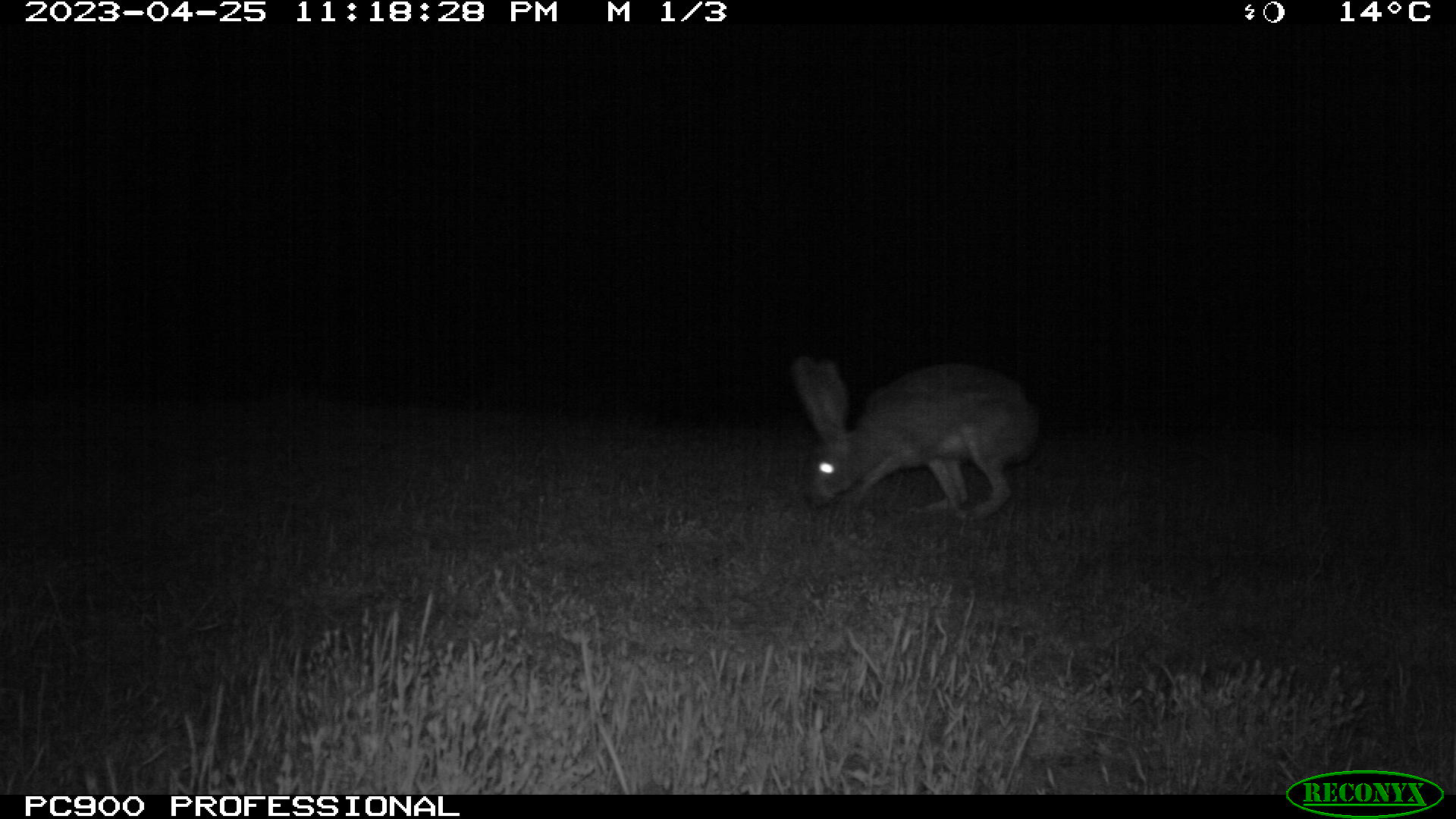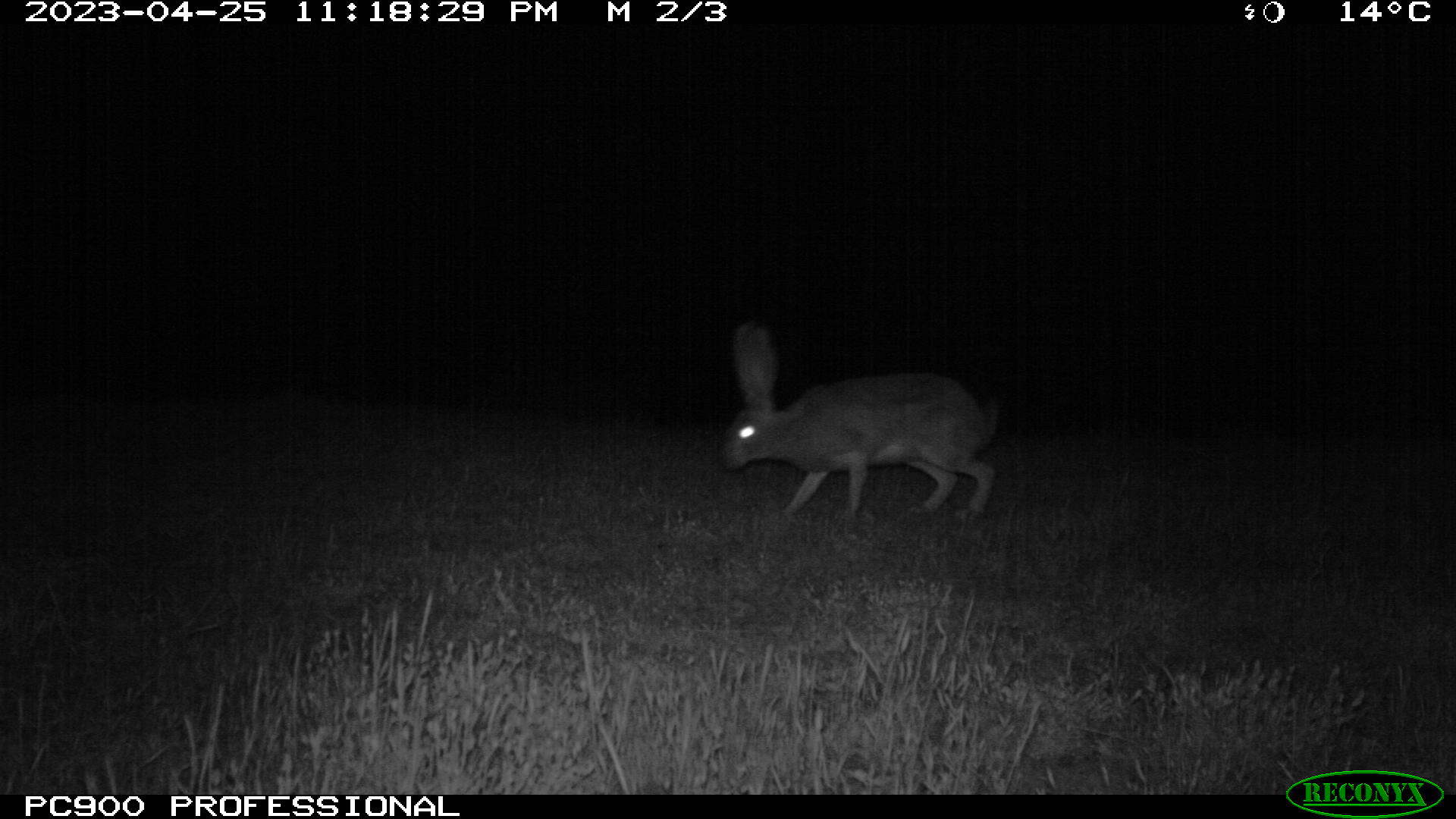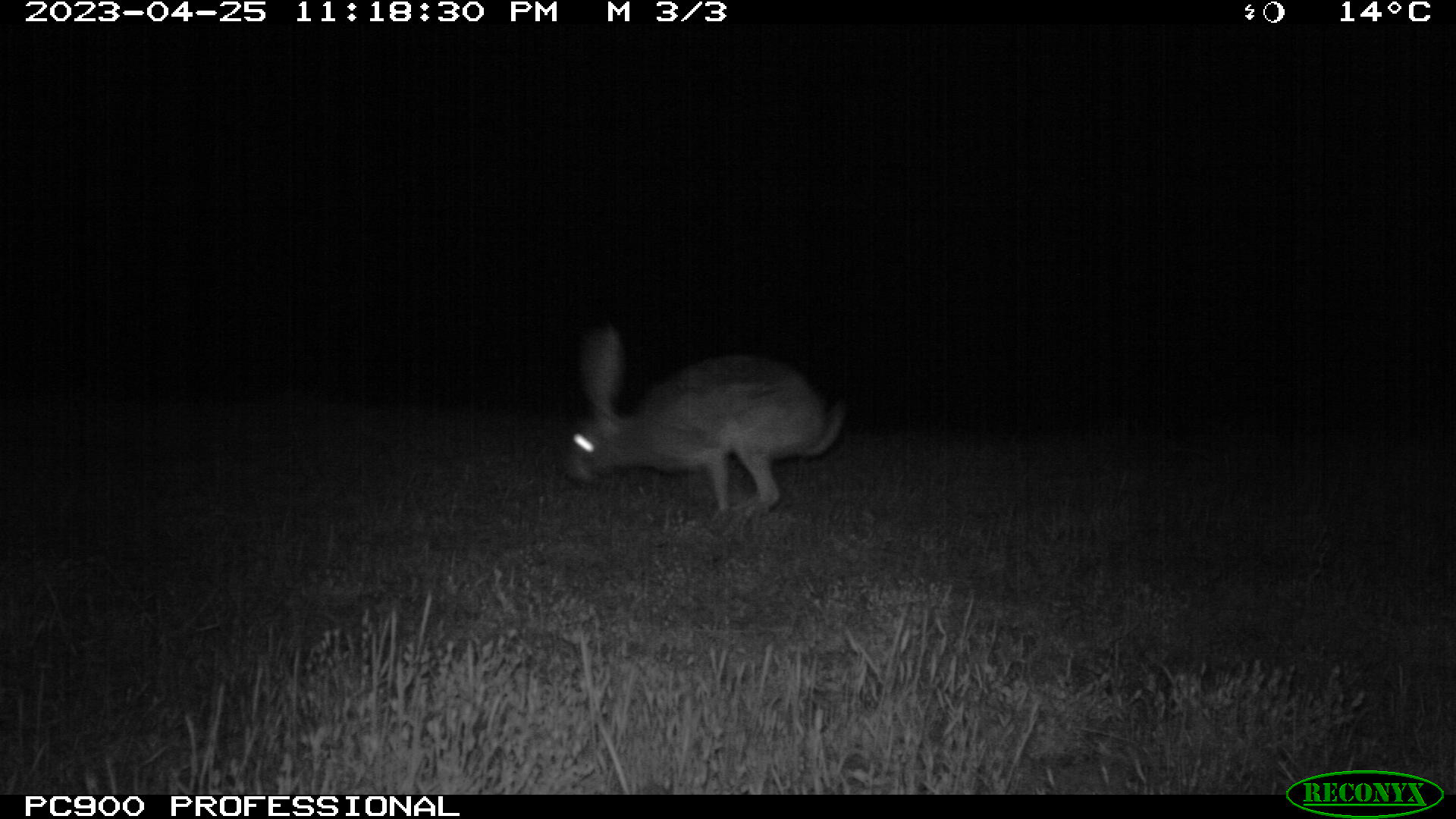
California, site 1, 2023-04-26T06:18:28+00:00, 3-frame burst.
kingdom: Animalia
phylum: Chordata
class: Mammalia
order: Lagomorpha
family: Leporidae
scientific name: Leporidae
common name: rabbit